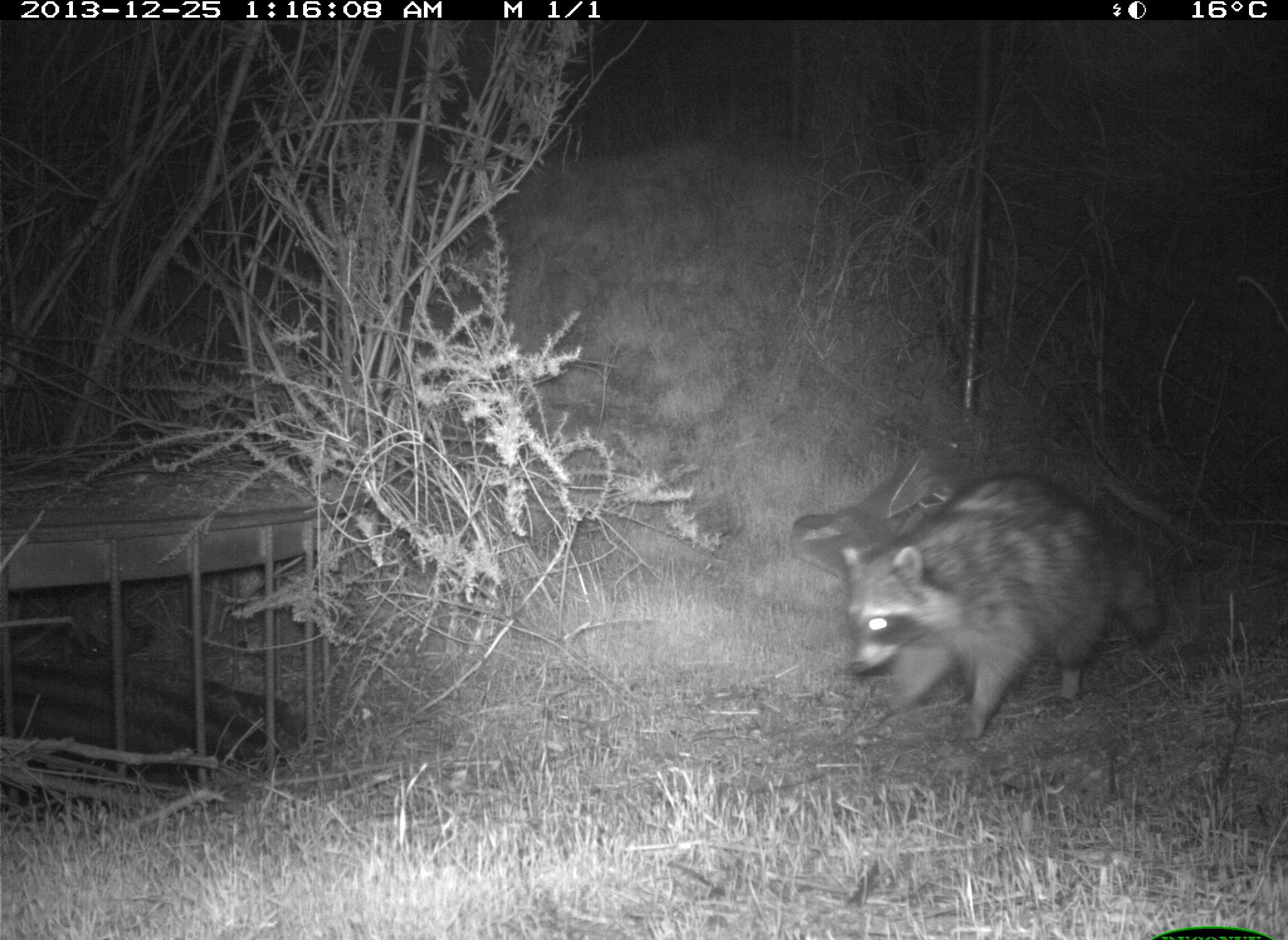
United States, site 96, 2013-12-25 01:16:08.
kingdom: Animalia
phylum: Chordata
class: Mammalia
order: Carnivora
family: Procyonidae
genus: Procyon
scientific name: Procyon lotor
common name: raccoon